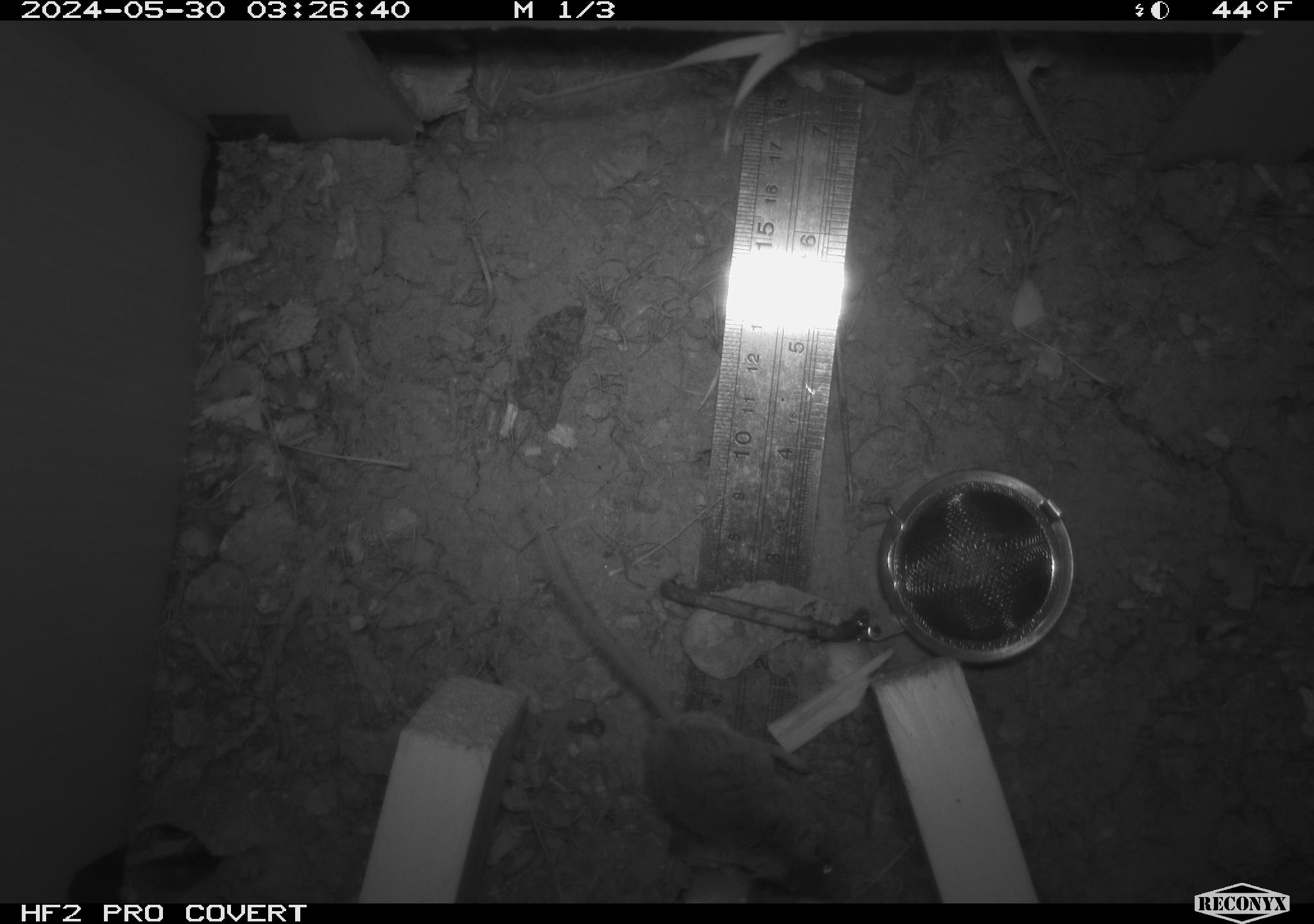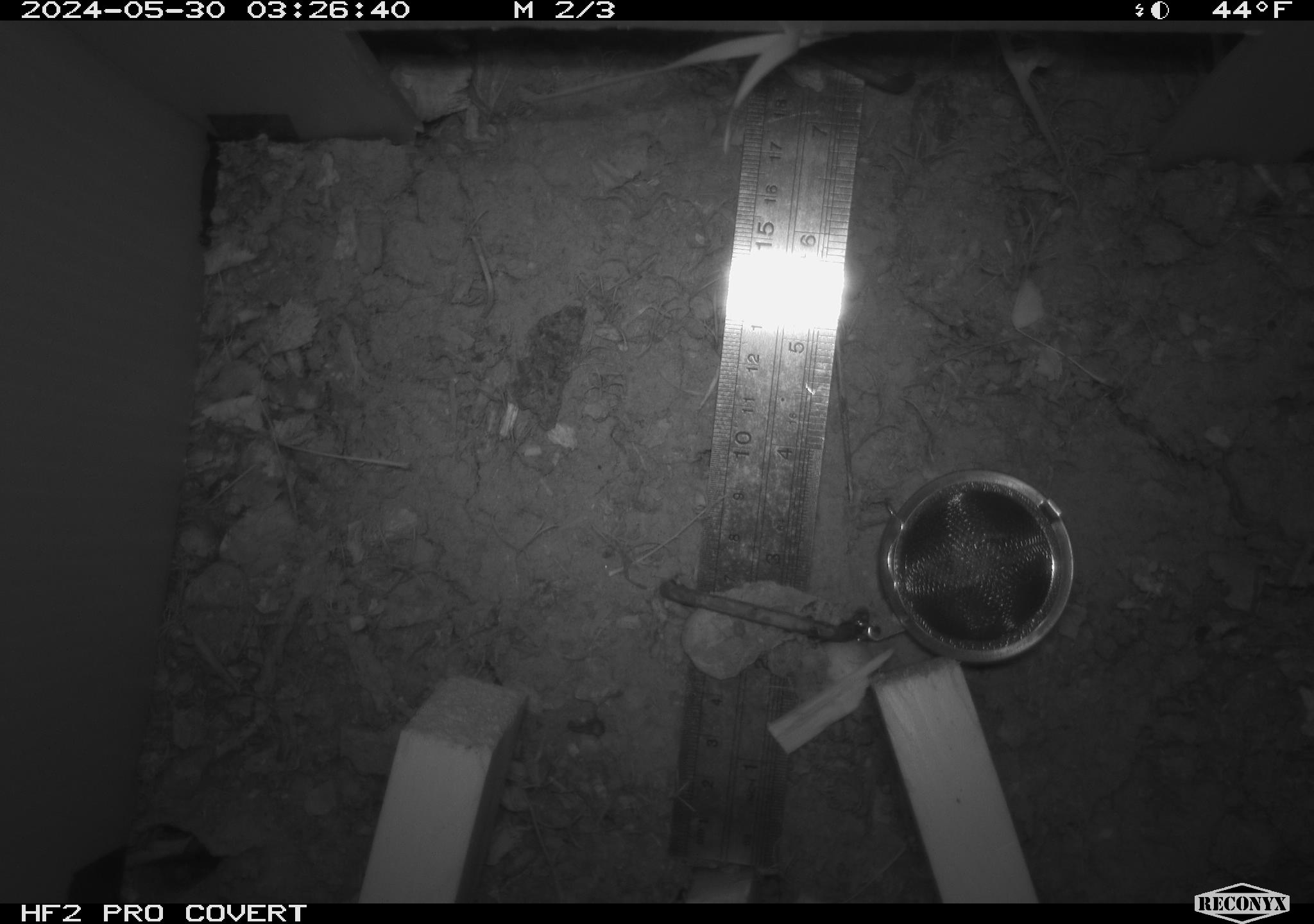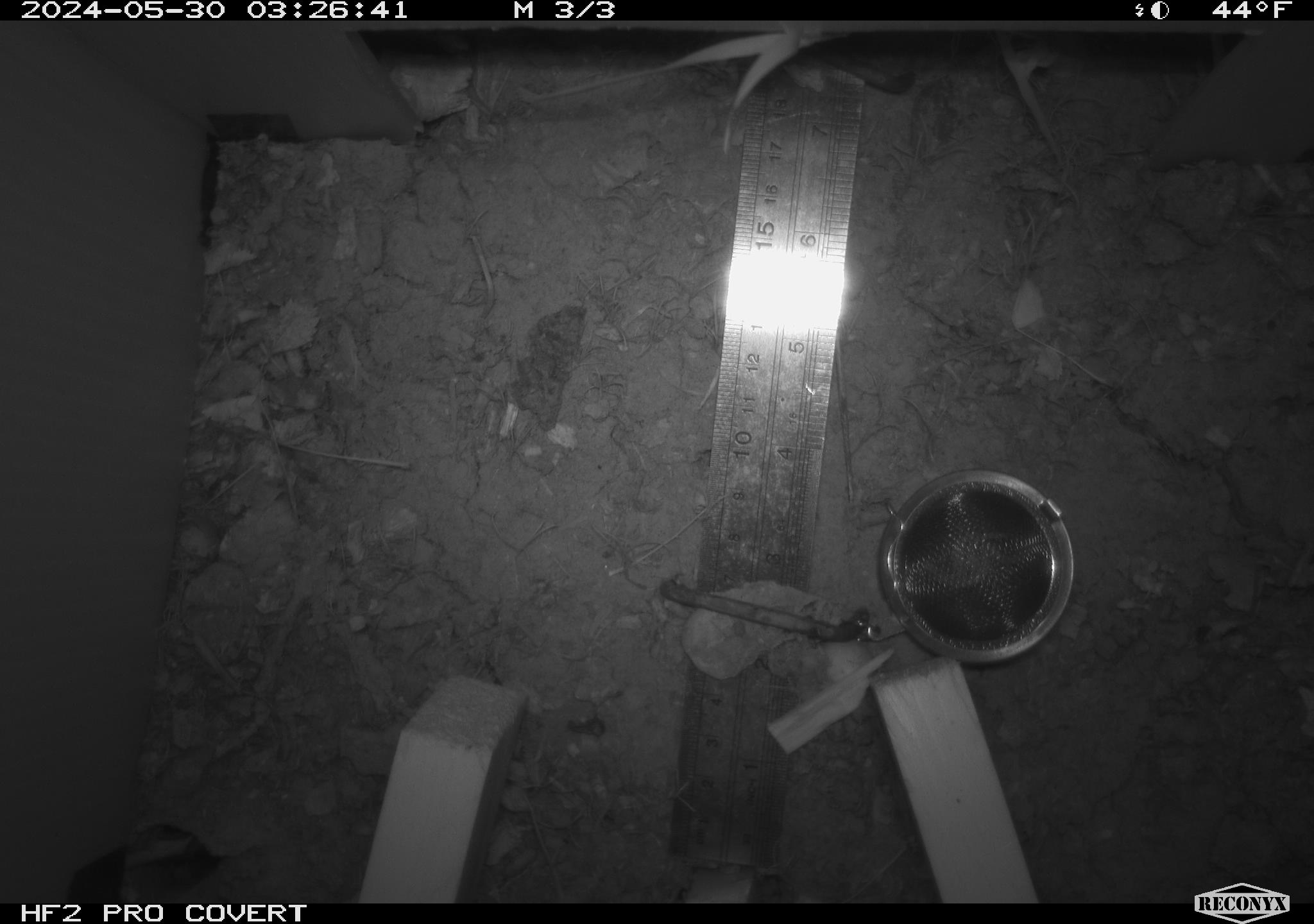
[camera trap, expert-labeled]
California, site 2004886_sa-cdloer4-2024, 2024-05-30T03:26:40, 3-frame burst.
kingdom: Animalia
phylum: Chordata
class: Mammalia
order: Rodentia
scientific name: Rodentia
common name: mouse species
Mouse species (Rodentia).